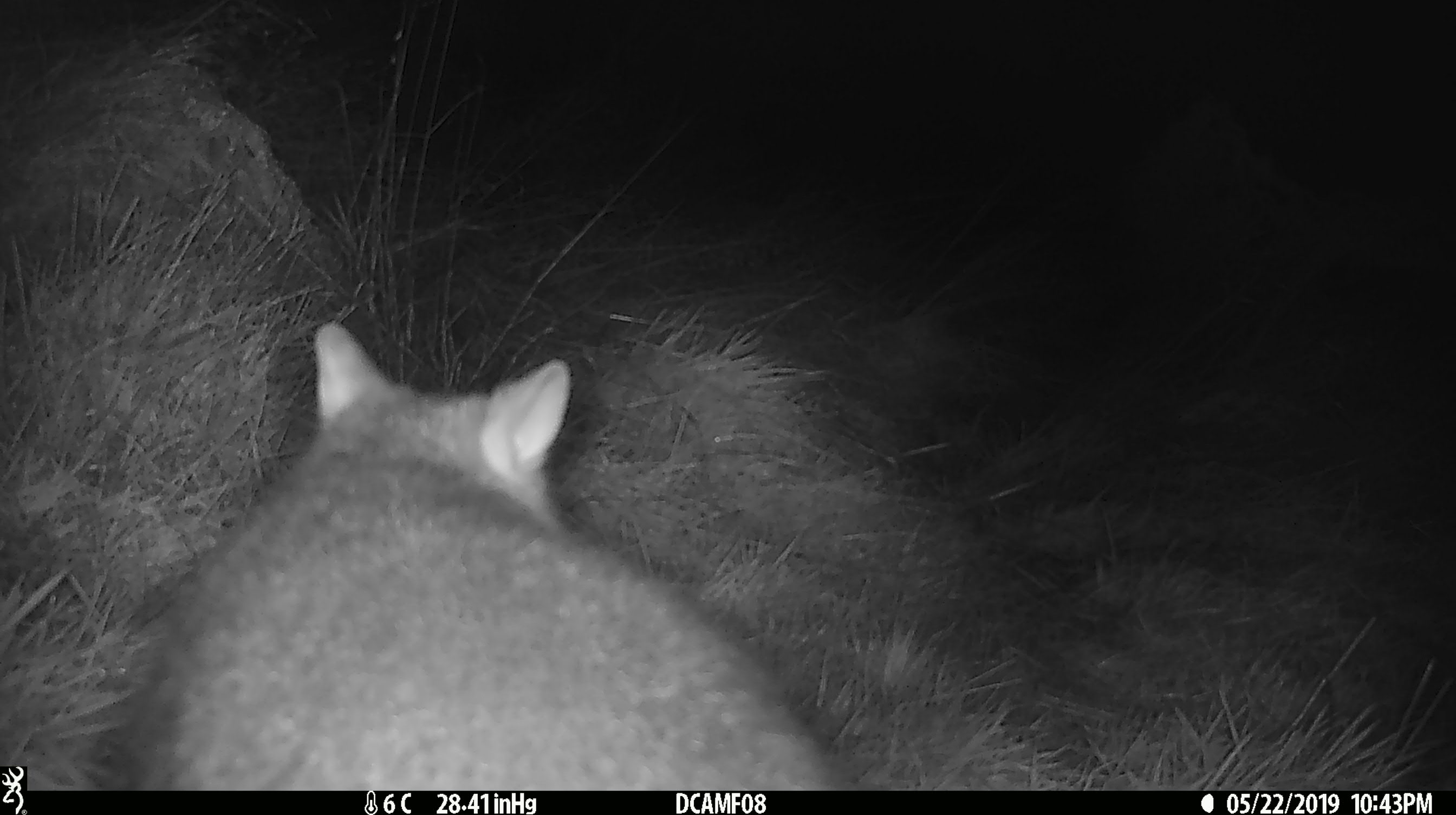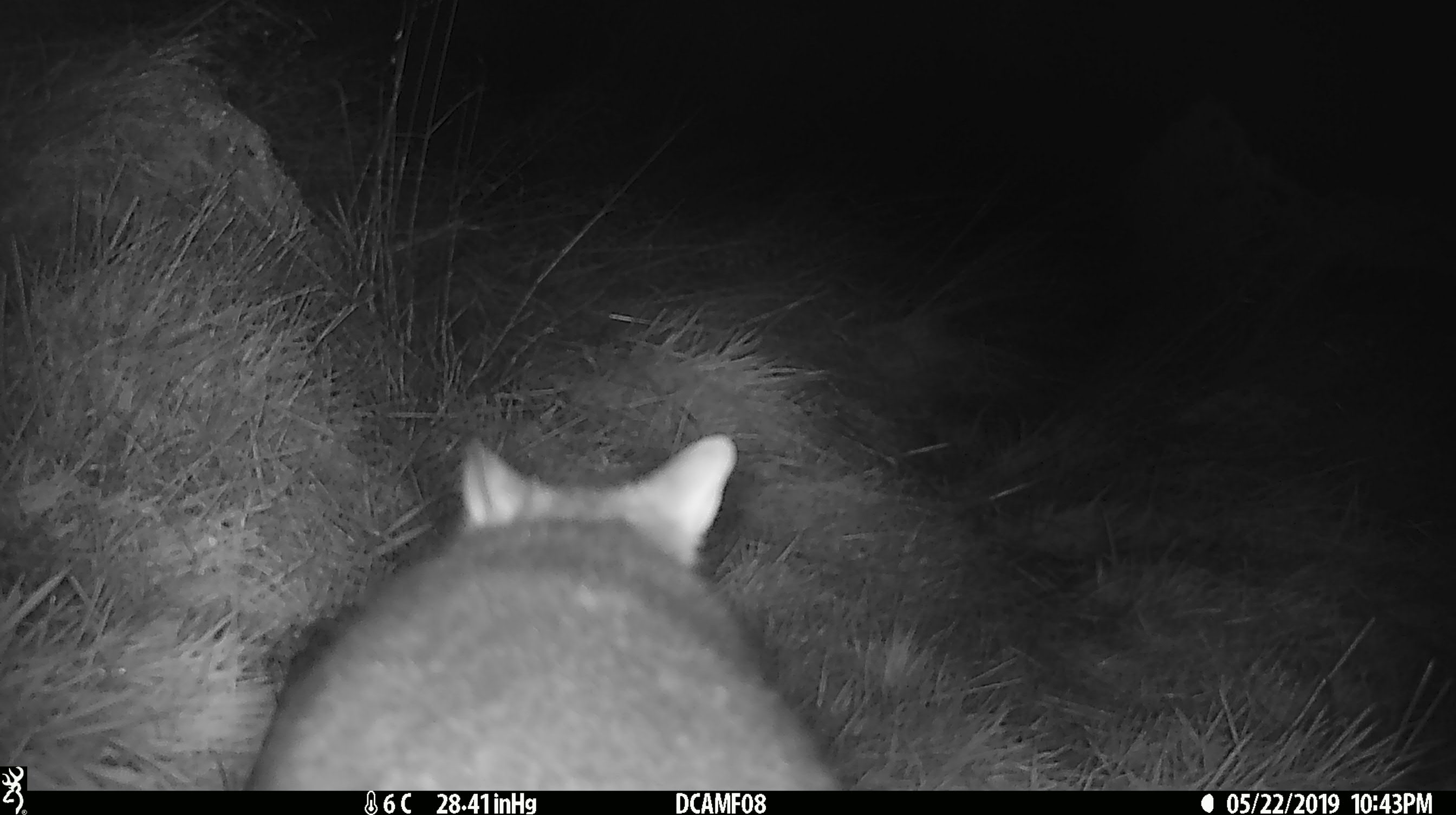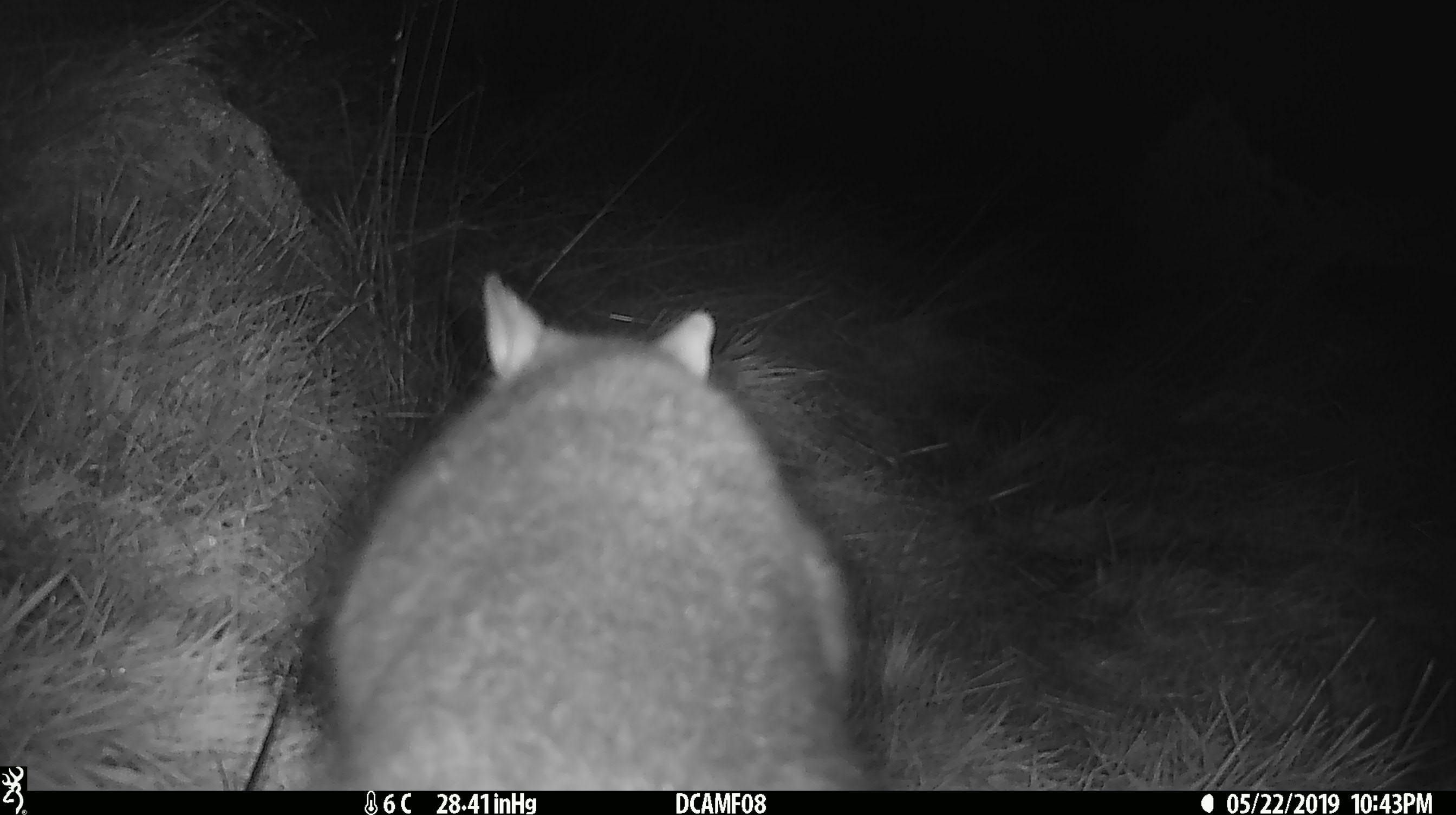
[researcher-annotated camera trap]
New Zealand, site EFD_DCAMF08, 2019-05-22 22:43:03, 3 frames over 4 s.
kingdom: Animalia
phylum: Chordata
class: Mammalia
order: Diprotodontia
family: Phalangeridae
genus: Trichosurus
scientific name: Trichosurus vulpecula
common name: common brushtail possum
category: possum